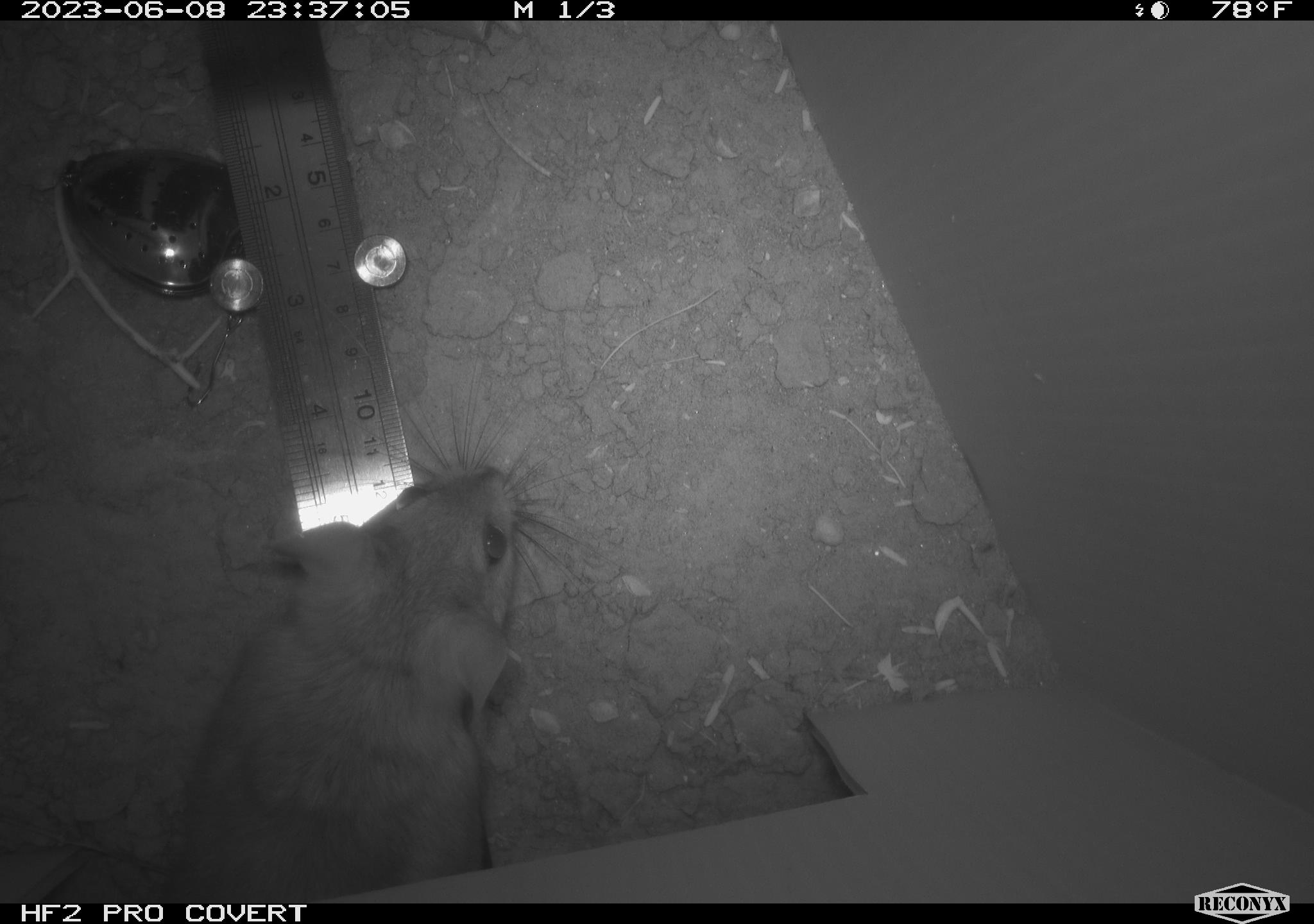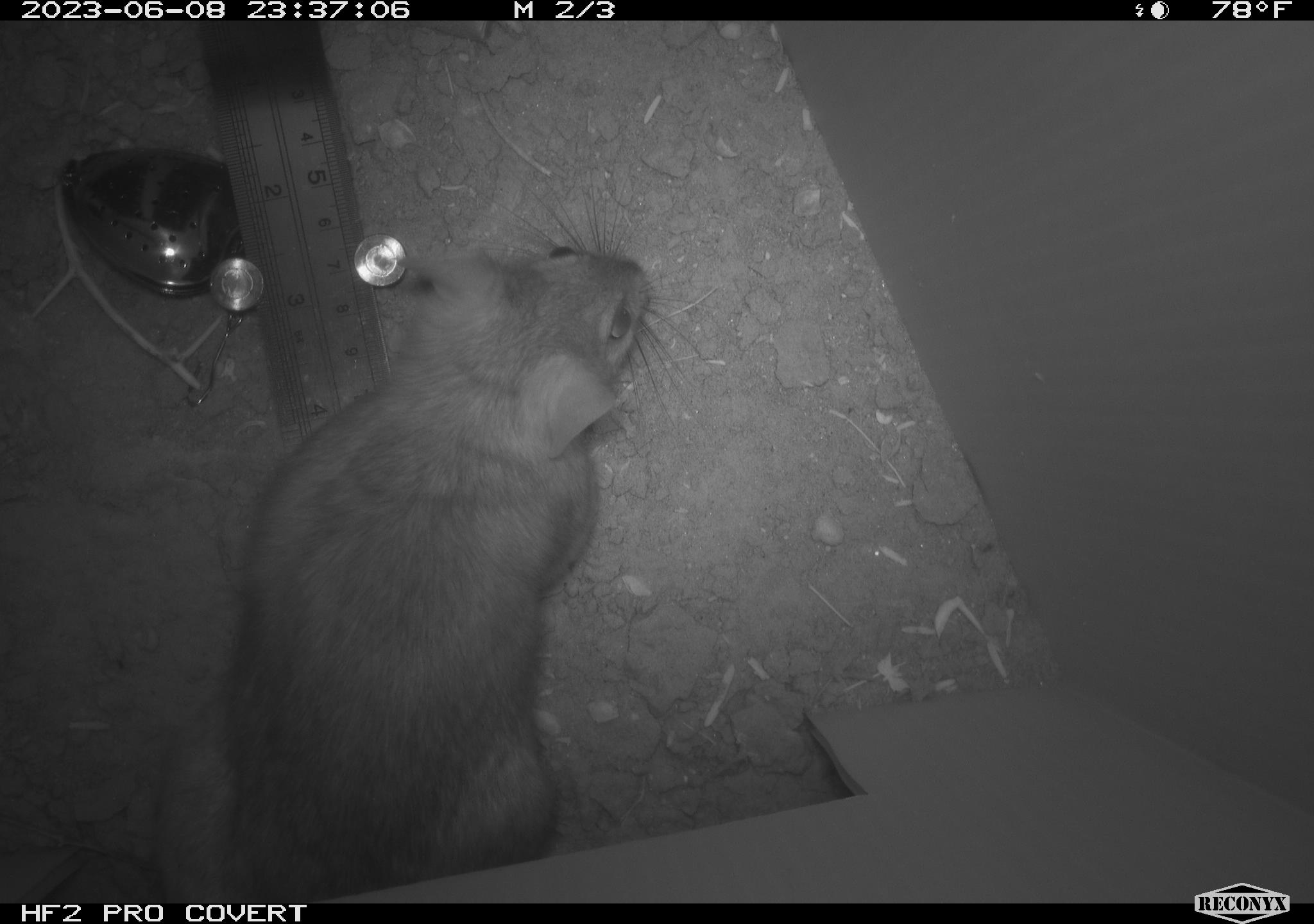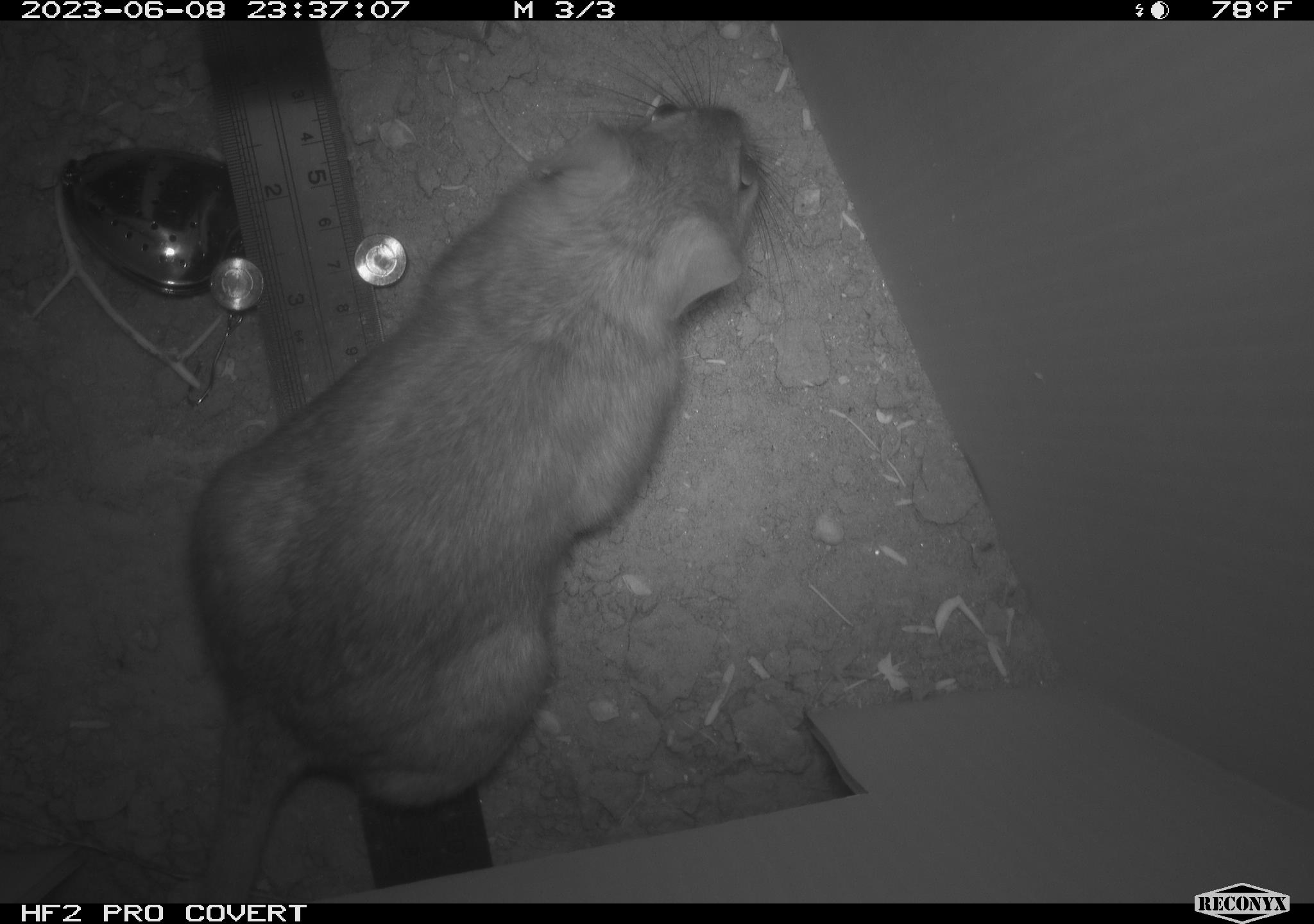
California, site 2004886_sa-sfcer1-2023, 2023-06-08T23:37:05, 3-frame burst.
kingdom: Animalia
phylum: Chordata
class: Mammalia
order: Rodentia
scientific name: Rodentia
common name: mouse species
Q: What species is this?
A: Mouse species (Rodentia).